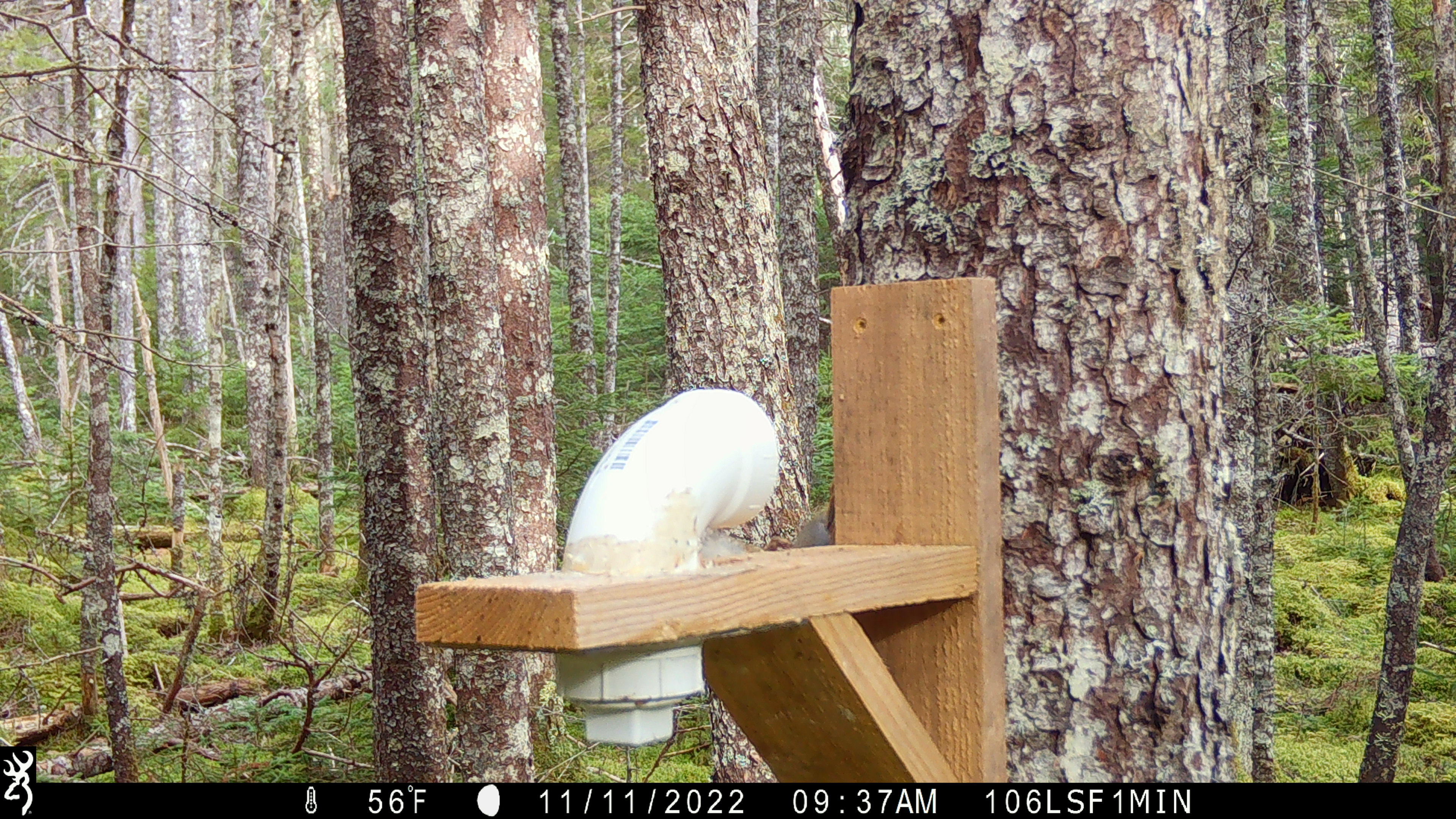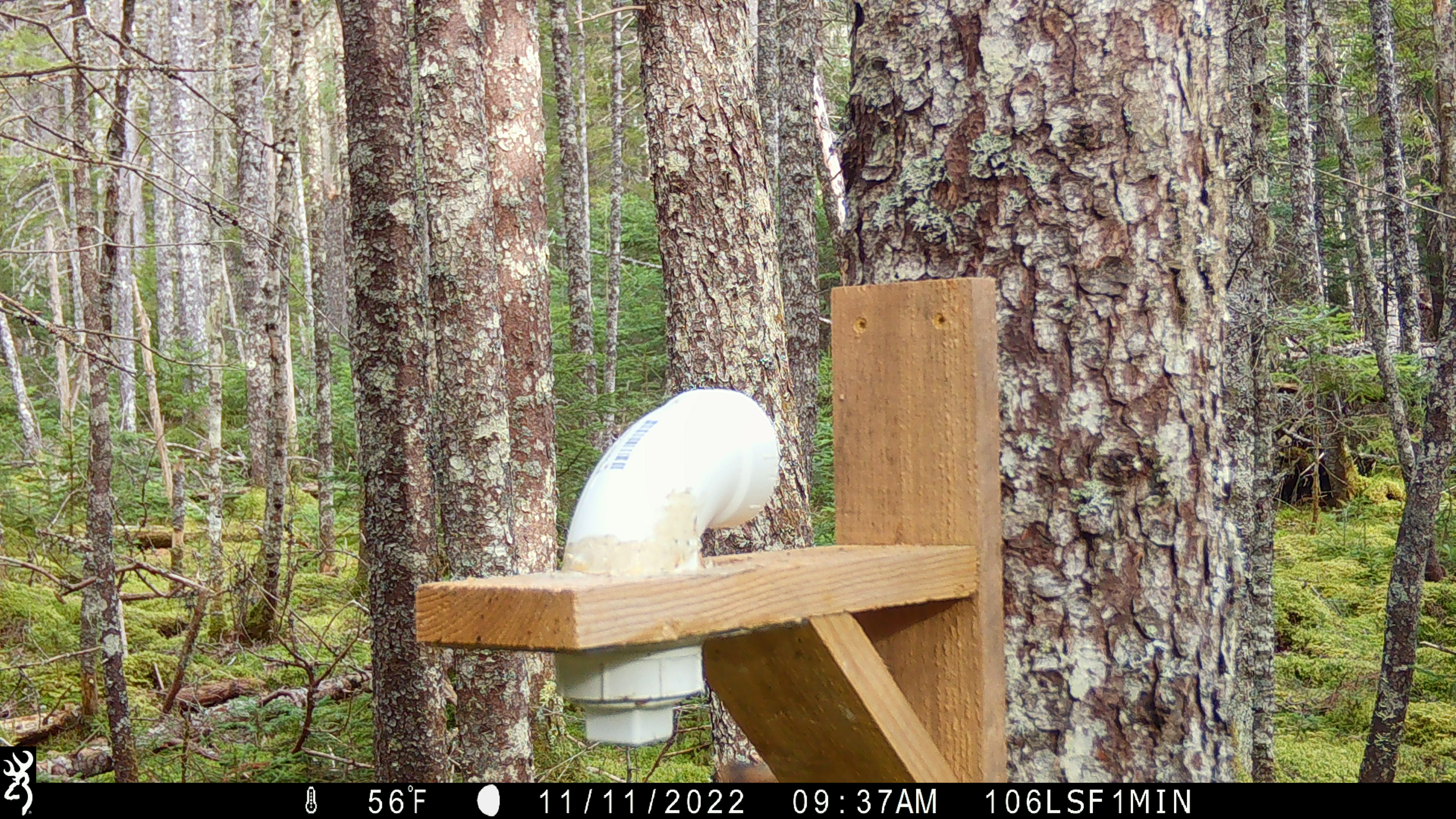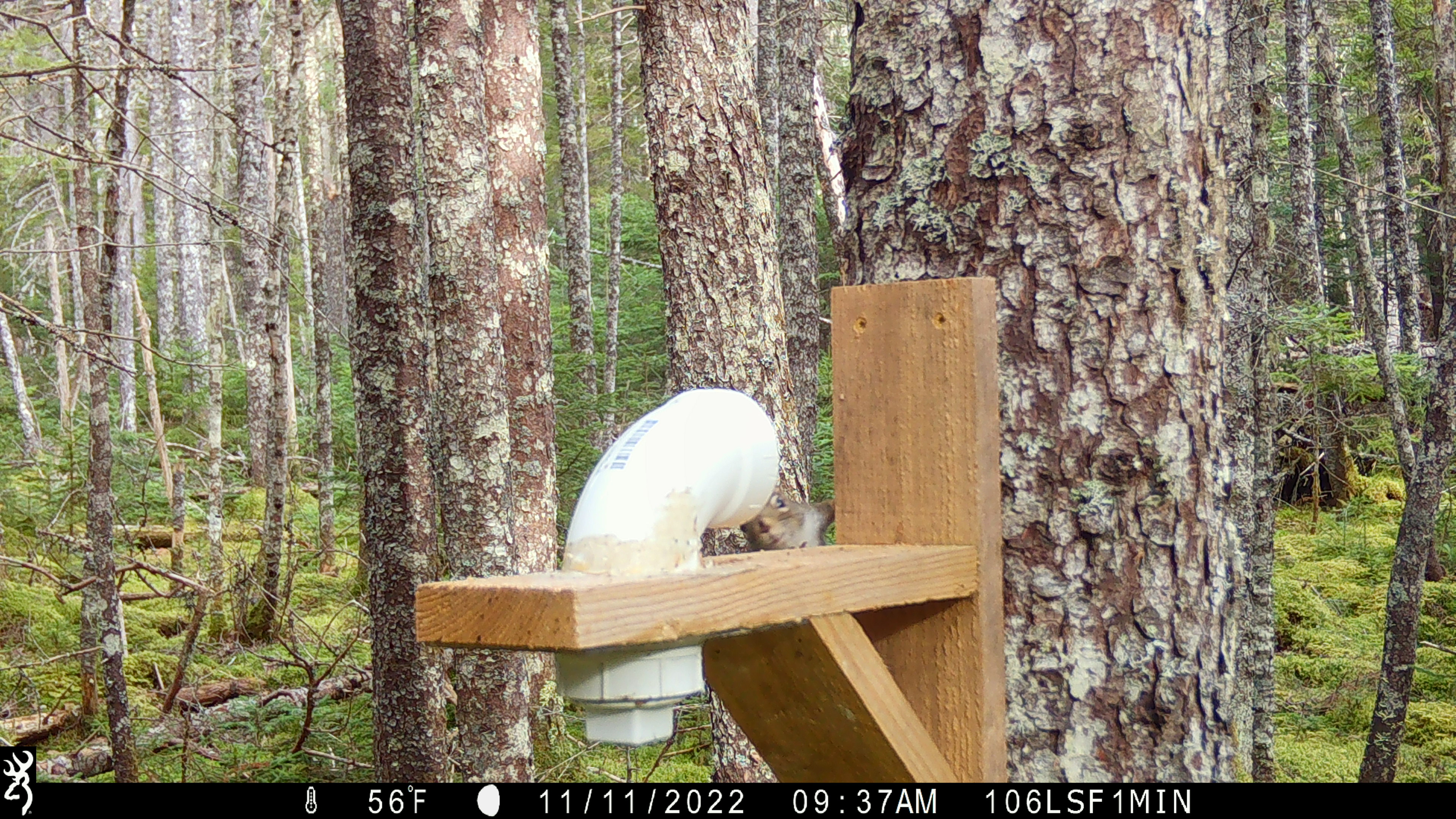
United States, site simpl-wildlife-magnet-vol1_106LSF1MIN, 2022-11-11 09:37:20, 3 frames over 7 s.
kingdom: Animalia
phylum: Chordata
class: Mammalia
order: Rodentia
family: Sciuridae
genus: Tamiasciurus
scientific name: Tamiasciurus hudsonicus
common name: red squirrel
Red squirrel (Tamiasciurus hudsonicus).